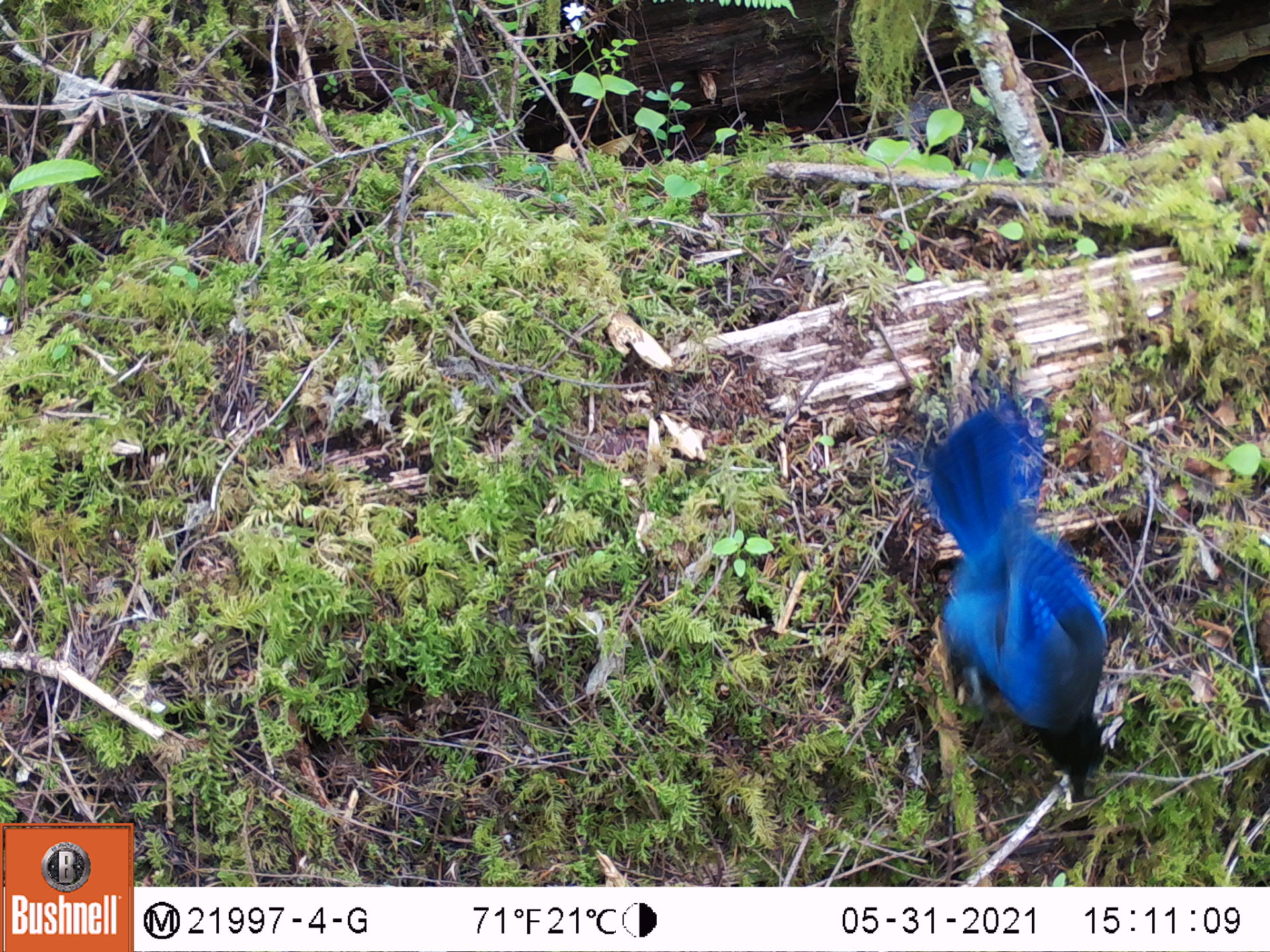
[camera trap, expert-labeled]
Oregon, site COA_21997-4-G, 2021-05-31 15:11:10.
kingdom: Animalia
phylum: Chordata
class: Aves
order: Passeriformes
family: Corvidae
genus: Cyanocitta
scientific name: Cyanocitta stelleri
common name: steller's jay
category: stellers jay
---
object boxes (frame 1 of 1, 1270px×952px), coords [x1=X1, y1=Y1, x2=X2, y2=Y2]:
stellers jay: [x1=852, y1=372, x2=1169, y2=823]